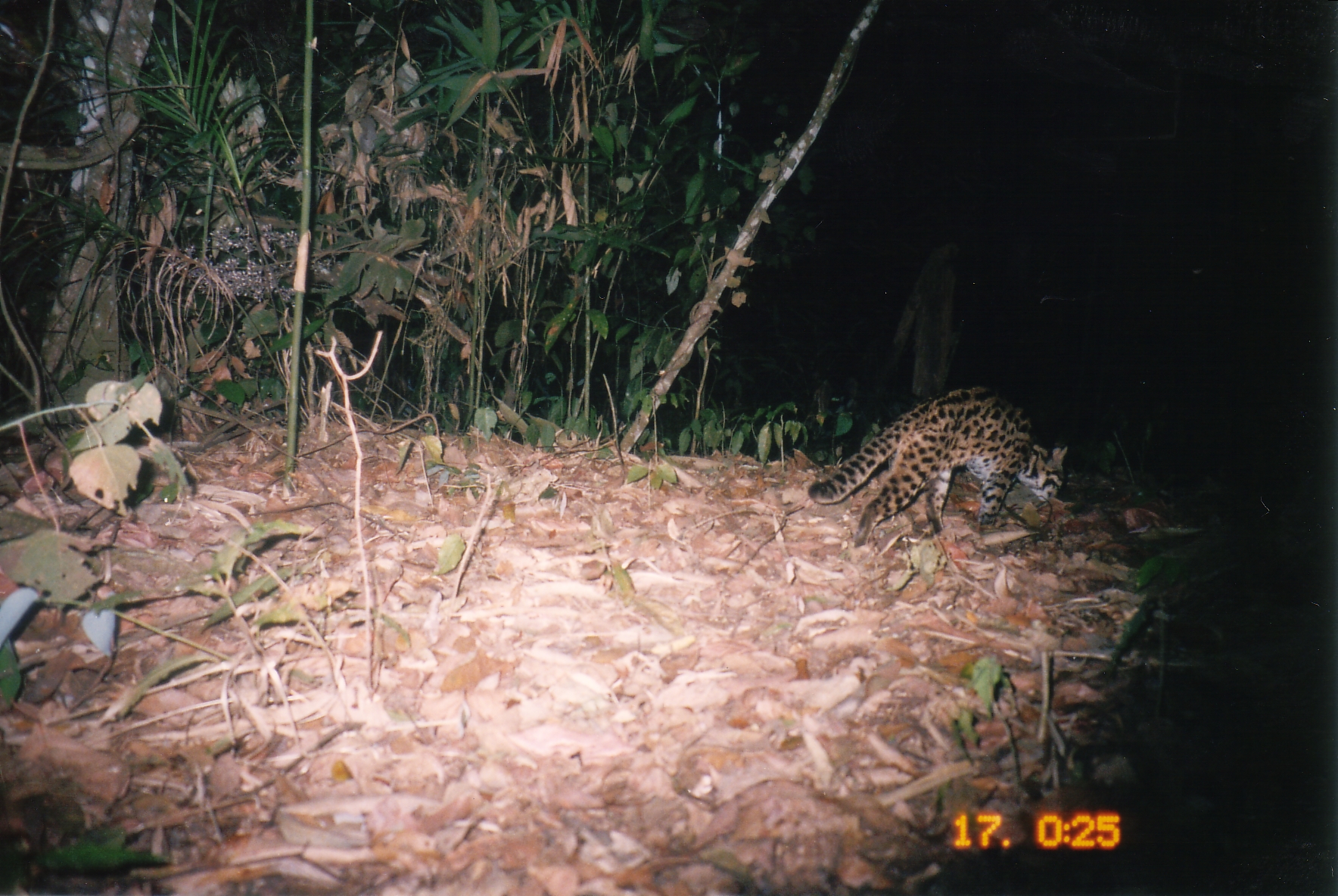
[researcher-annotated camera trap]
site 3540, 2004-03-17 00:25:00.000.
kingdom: Animalia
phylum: Chordata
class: Mammalia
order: Carnivora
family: Felidae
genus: Prionailurus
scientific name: Prionailurus bengalensis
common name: mainland leopard cat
Prionailurus bengalensis (mainland leopard cat), count 1.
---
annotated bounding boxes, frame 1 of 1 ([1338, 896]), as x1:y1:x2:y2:
prionailurus bengalensis: 809:385:1069:547